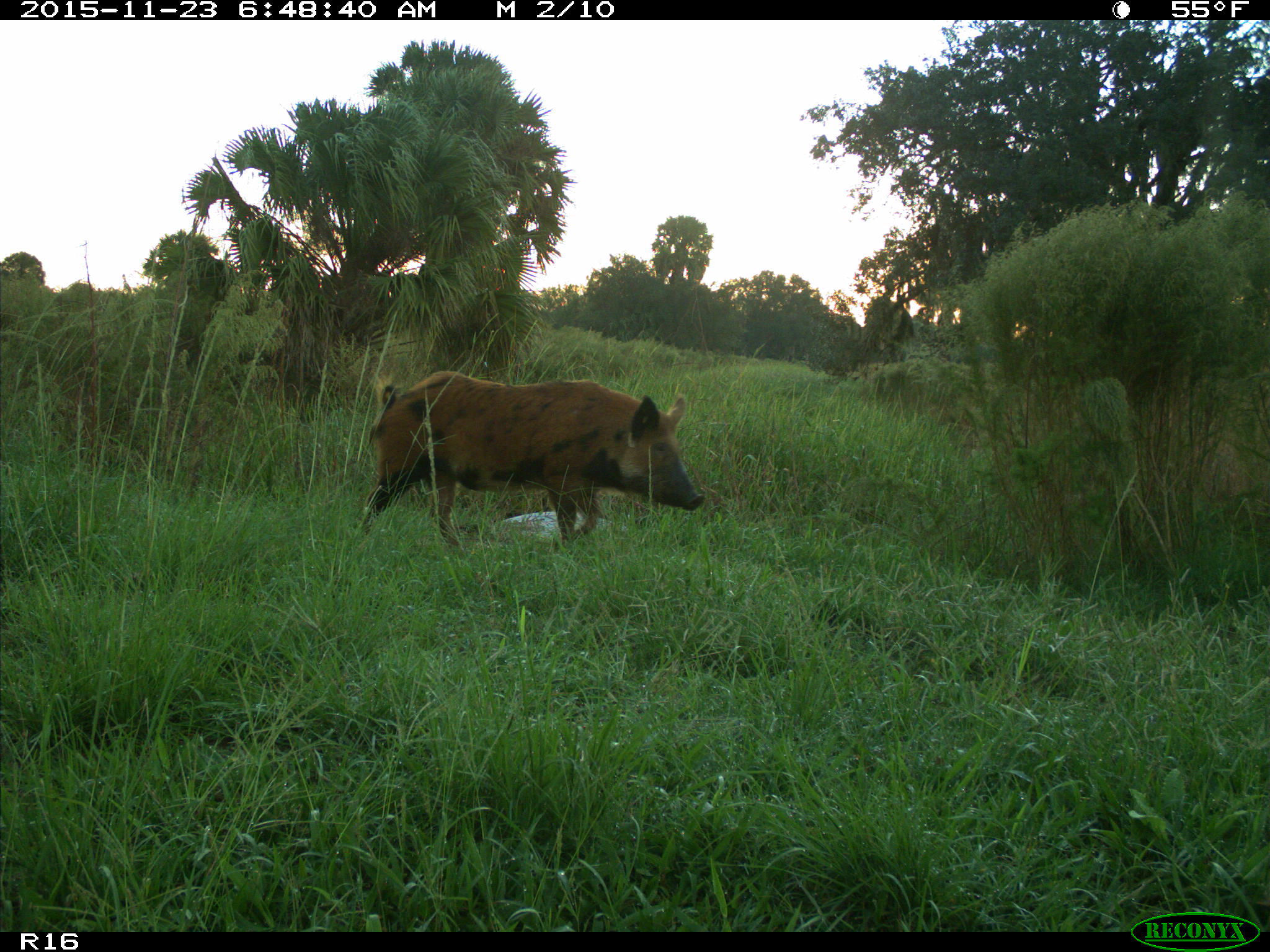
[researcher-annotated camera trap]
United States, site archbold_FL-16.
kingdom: Animalia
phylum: Chordata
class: Mammalia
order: Artiodactyla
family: Suidae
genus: Sus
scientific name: Sus scrofa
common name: wild boar